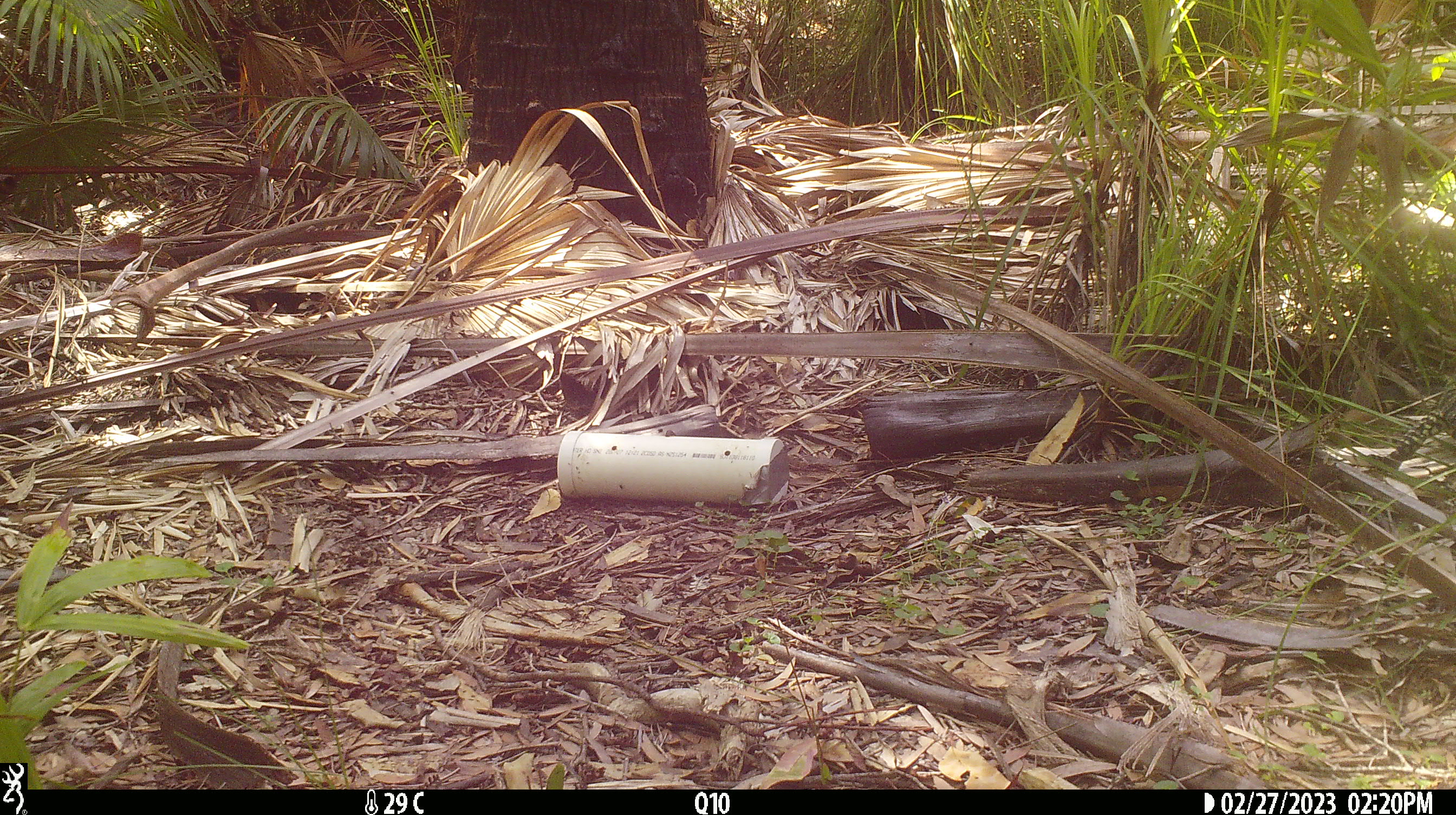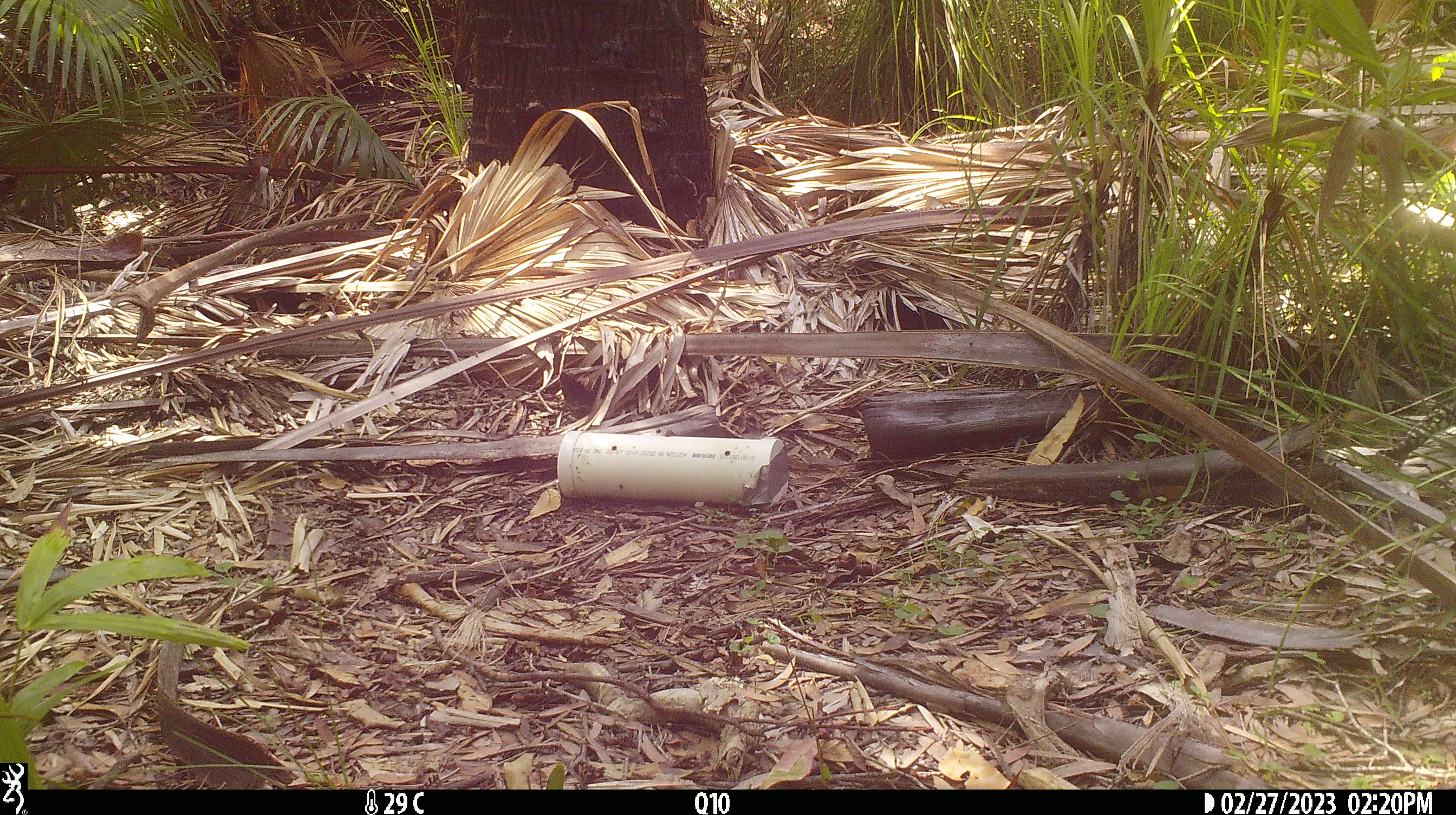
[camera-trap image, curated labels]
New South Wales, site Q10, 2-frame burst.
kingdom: Animalia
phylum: Chordata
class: Reptilia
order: Squamata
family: Varanidae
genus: Varanus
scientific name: Varanus varius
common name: lace monitor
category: goanna